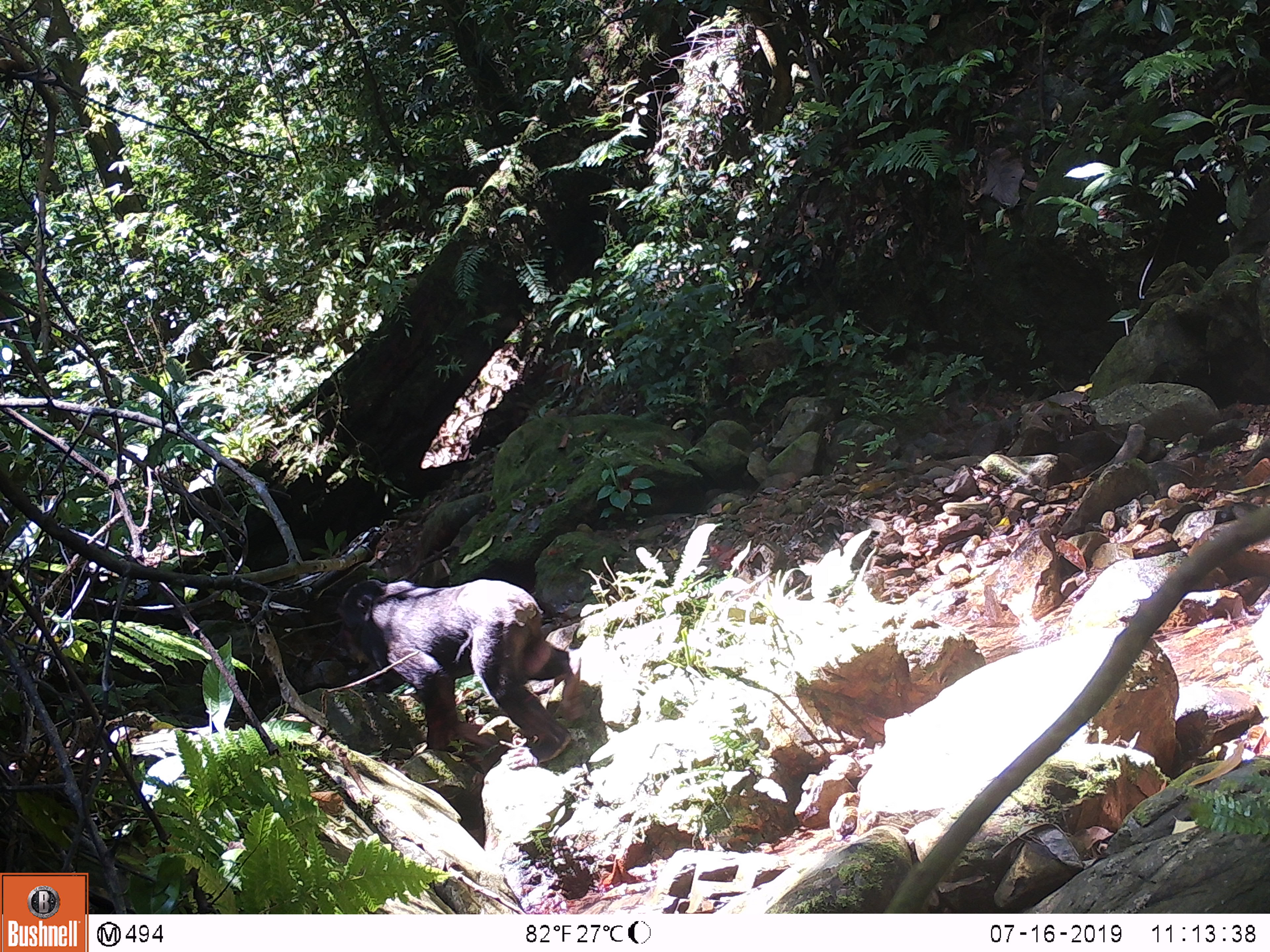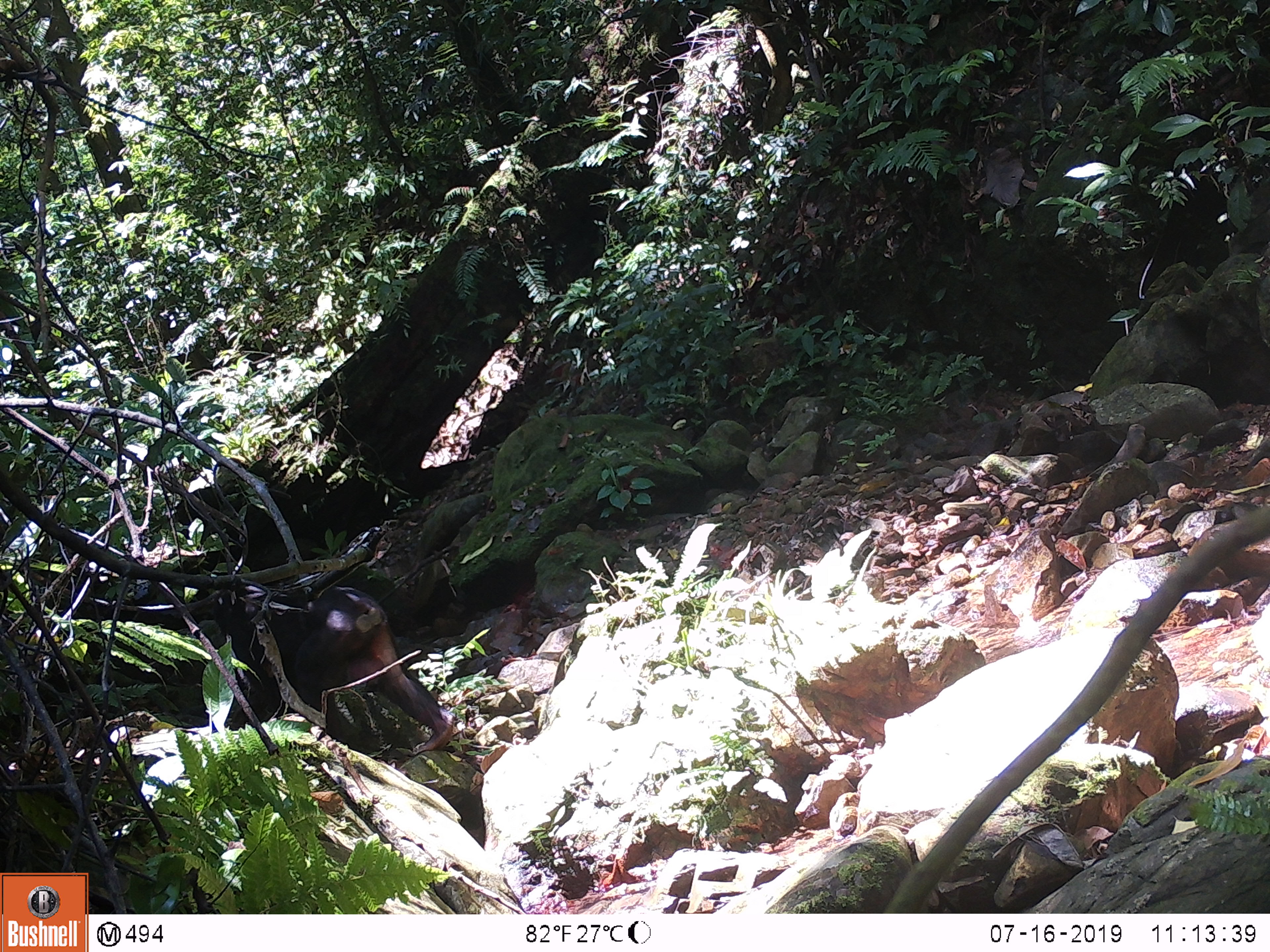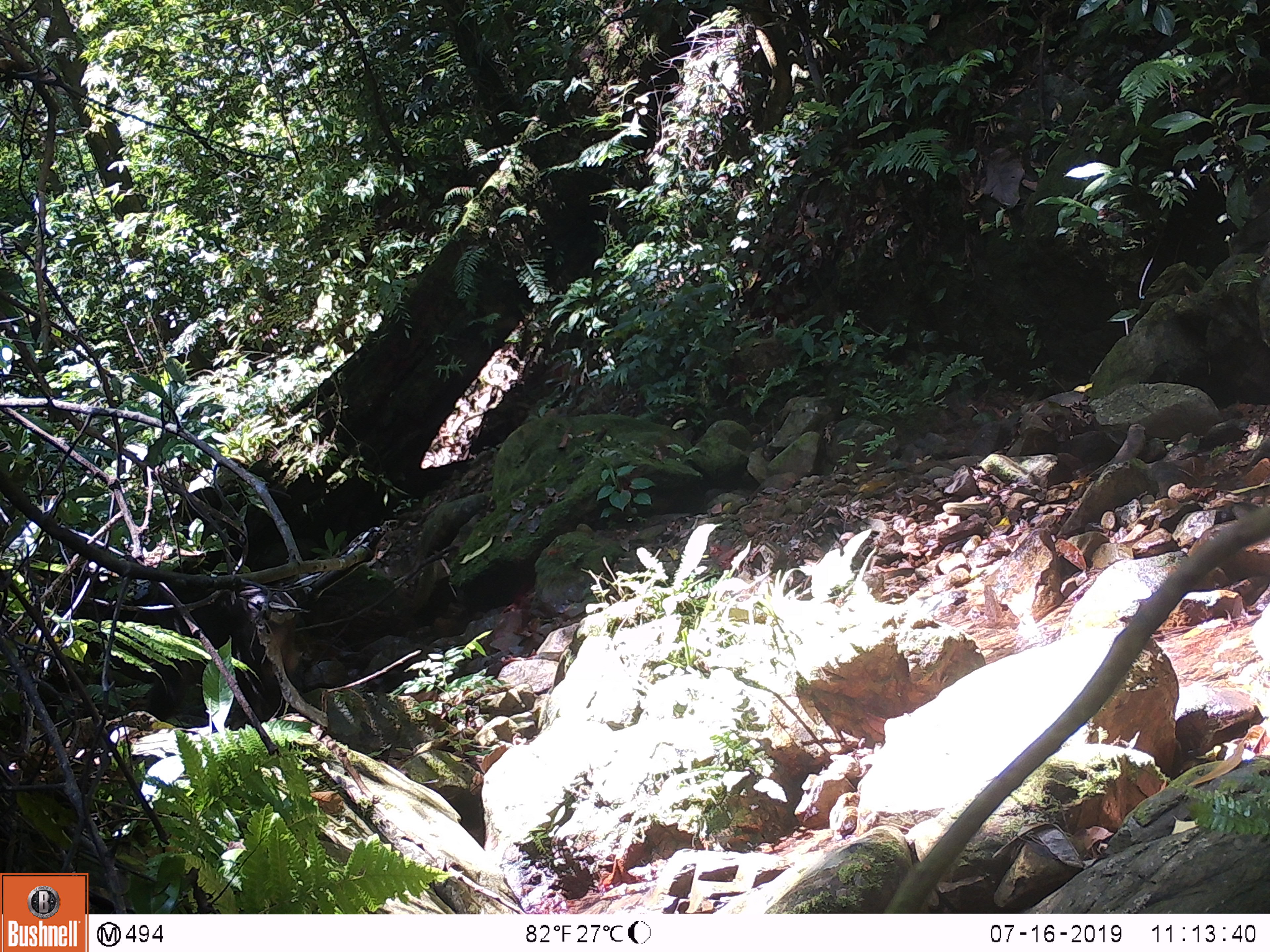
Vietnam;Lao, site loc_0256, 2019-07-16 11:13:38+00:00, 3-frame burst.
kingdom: Animalia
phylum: Chordata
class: Mammalia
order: Primates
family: Cercopithecidae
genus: Macaca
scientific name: Macaca arctoides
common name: stump-tailed macaque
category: stump tailed macaque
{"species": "stump tailed macaque (stump-tailed macaque) (Macaca arctoides)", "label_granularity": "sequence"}